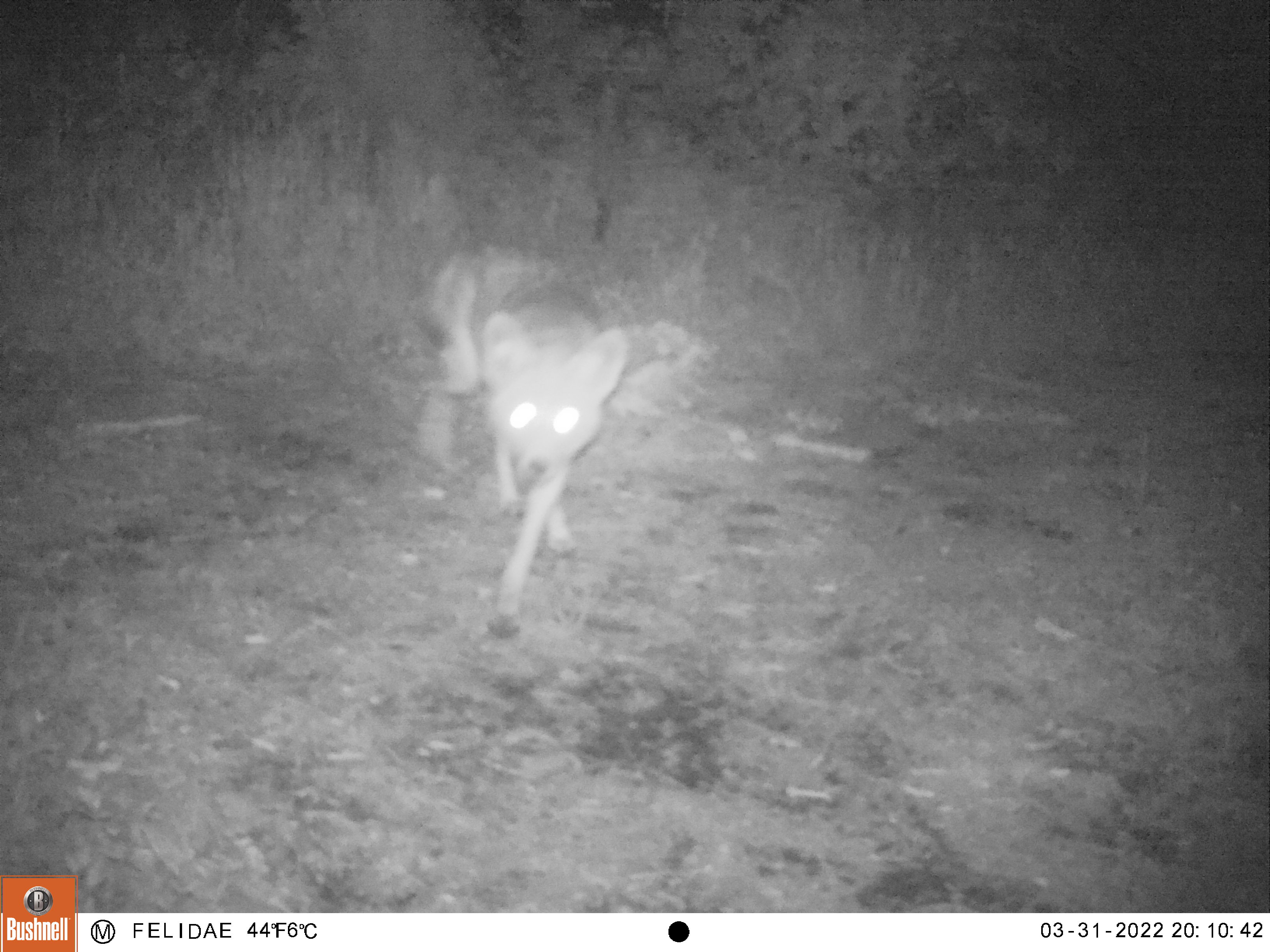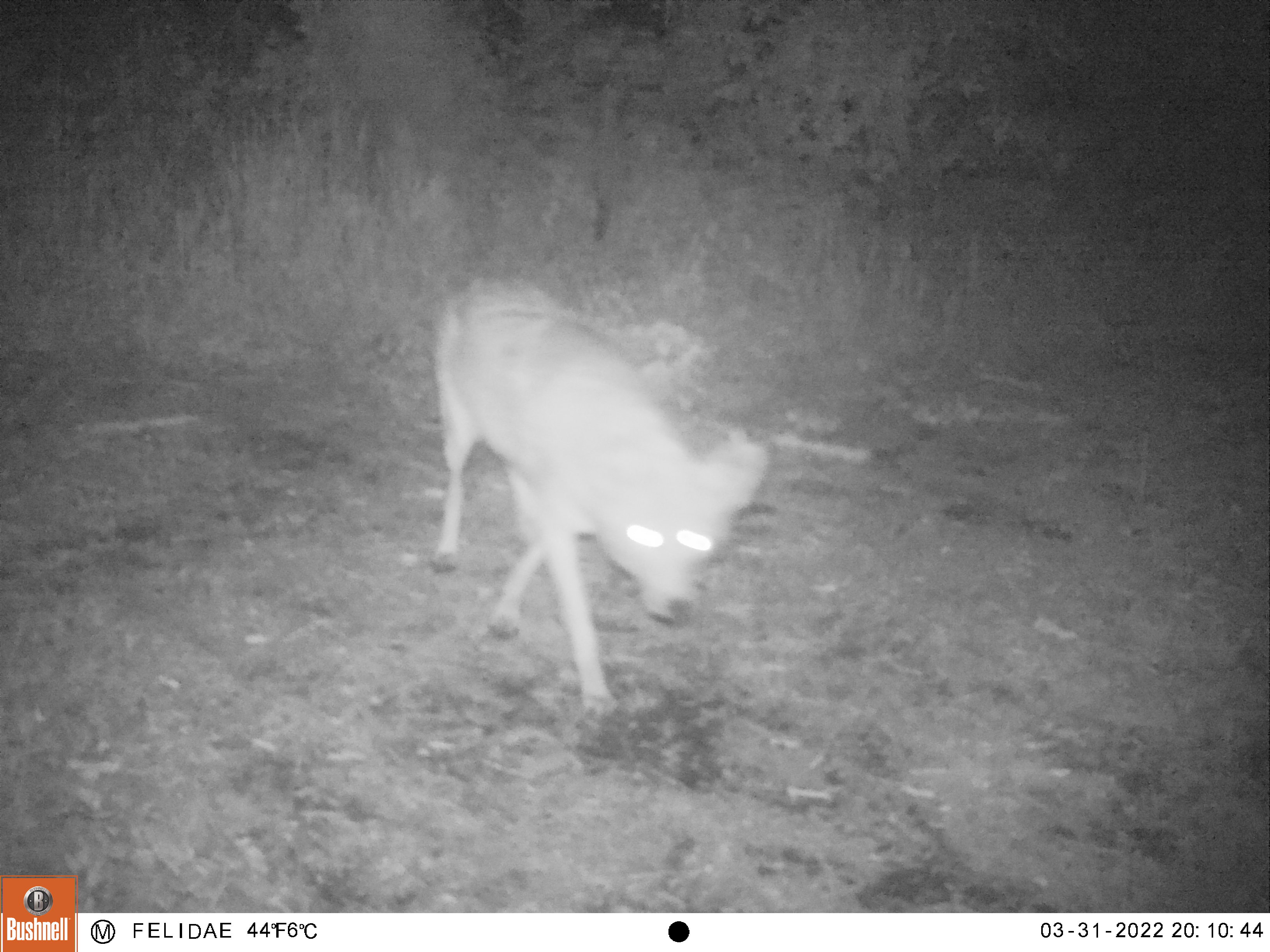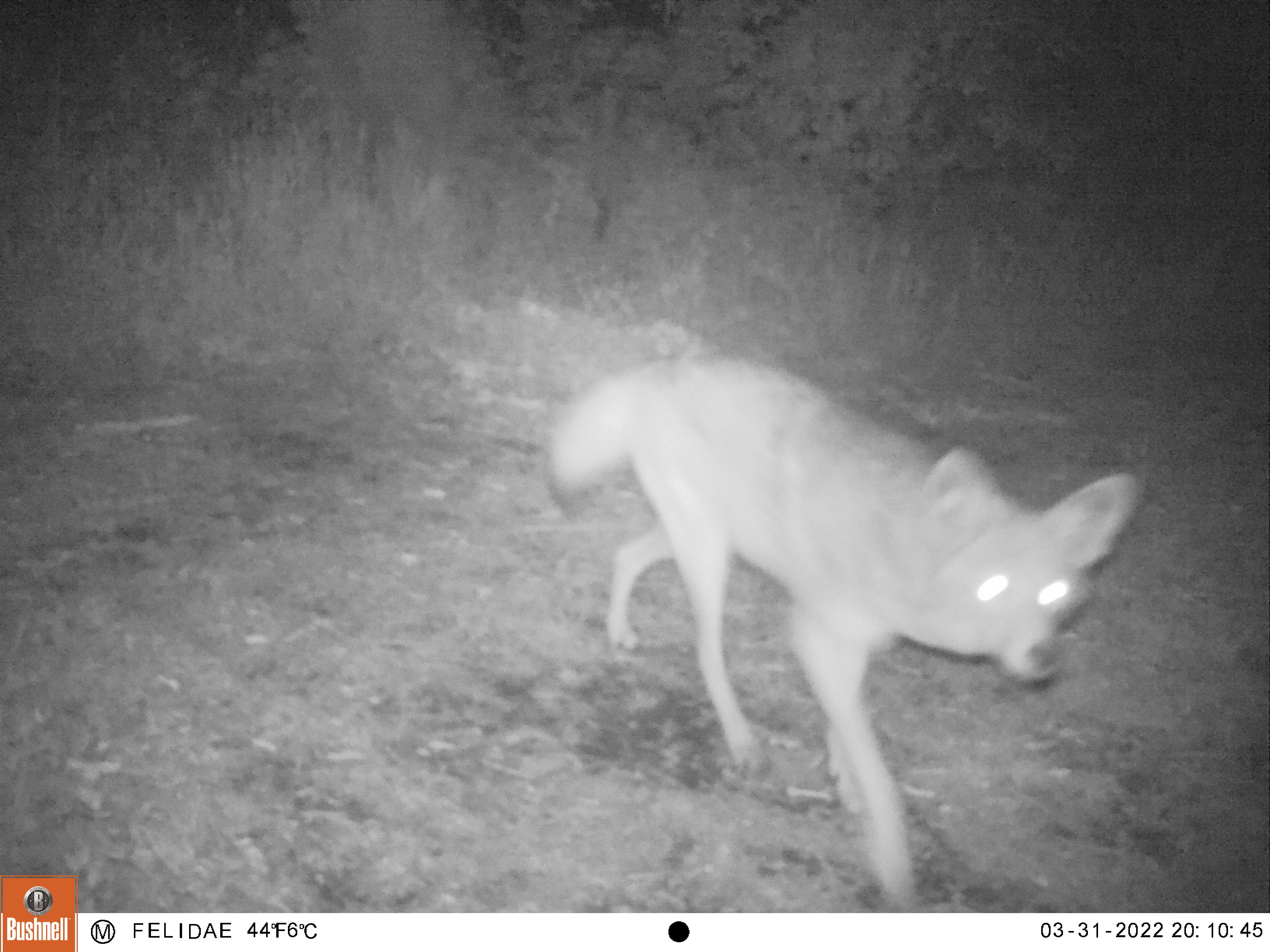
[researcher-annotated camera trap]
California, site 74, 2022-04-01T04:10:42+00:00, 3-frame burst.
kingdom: Animalia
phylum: Chordata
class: Mammalia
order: Carnivora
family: Canidae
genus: Canis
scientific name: Canis latrans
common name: coyote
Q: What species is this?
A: Coyote (Canis latrans).